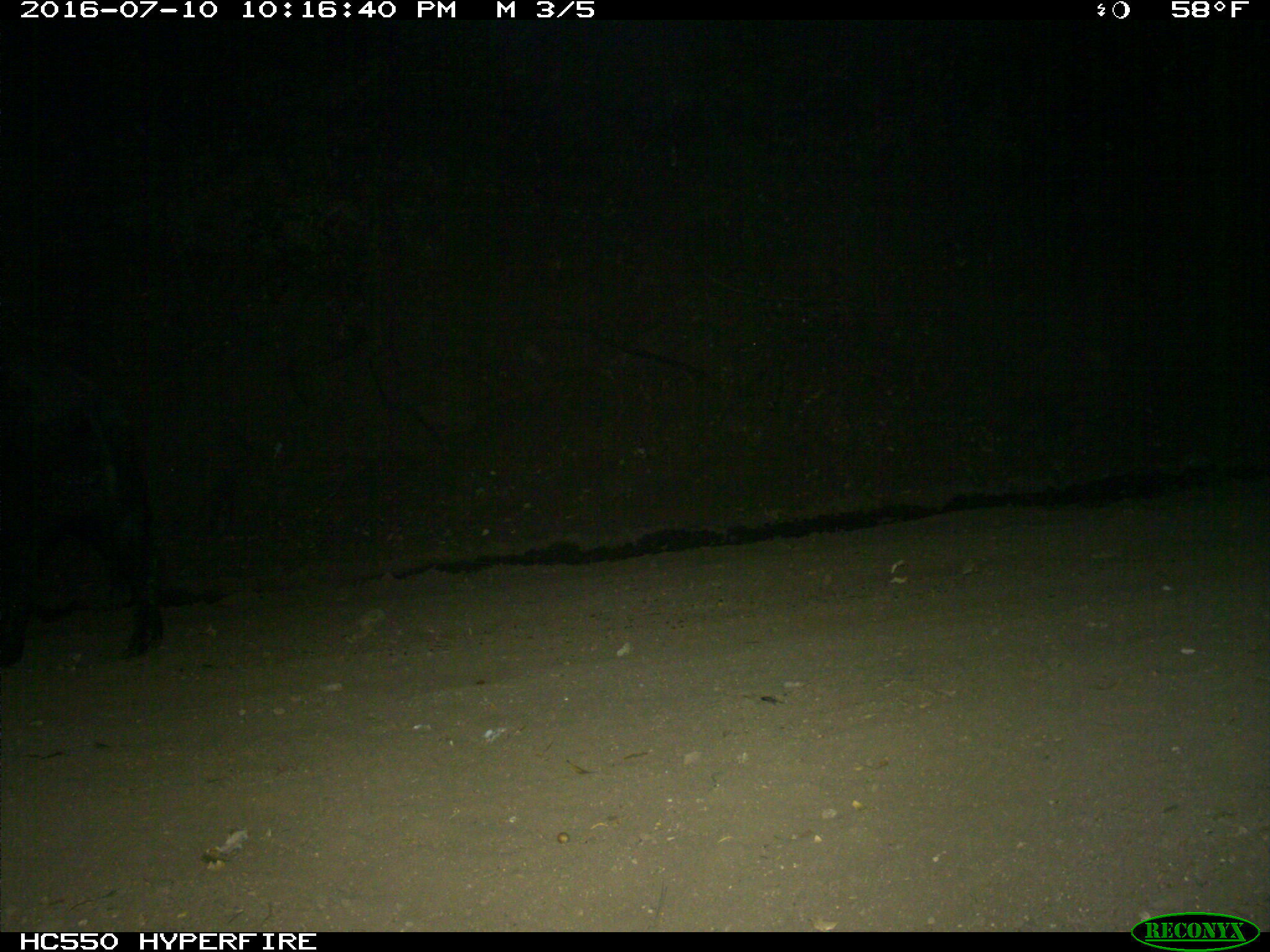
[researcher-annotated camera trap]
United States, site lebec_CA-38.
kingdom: Animalia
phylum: Chordata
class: Mammalia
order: Artiodactyla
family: Suidae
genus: Sus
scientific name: Sus scrofa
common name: wild boar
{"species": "Sus scrofa (wild boar)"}